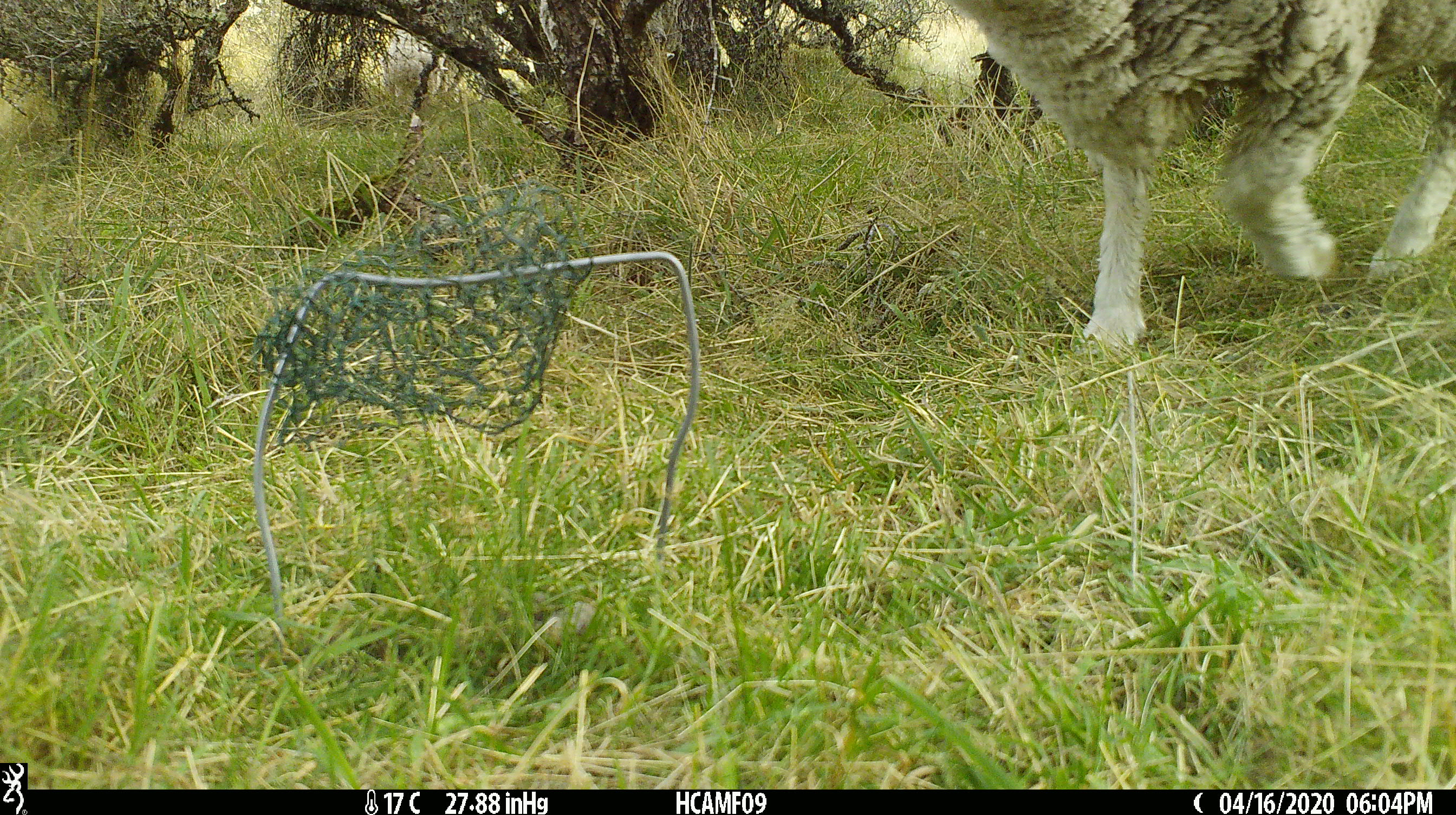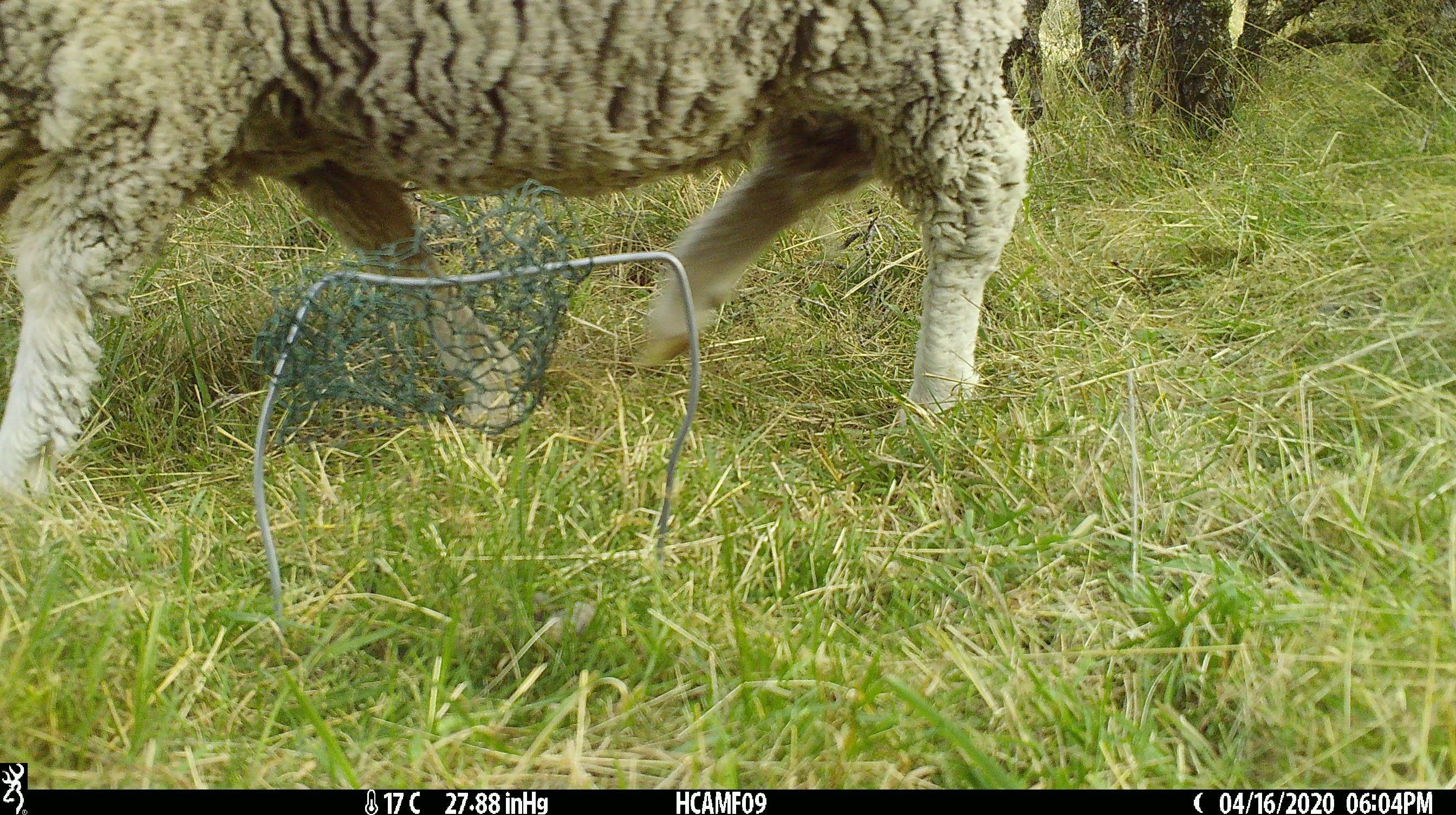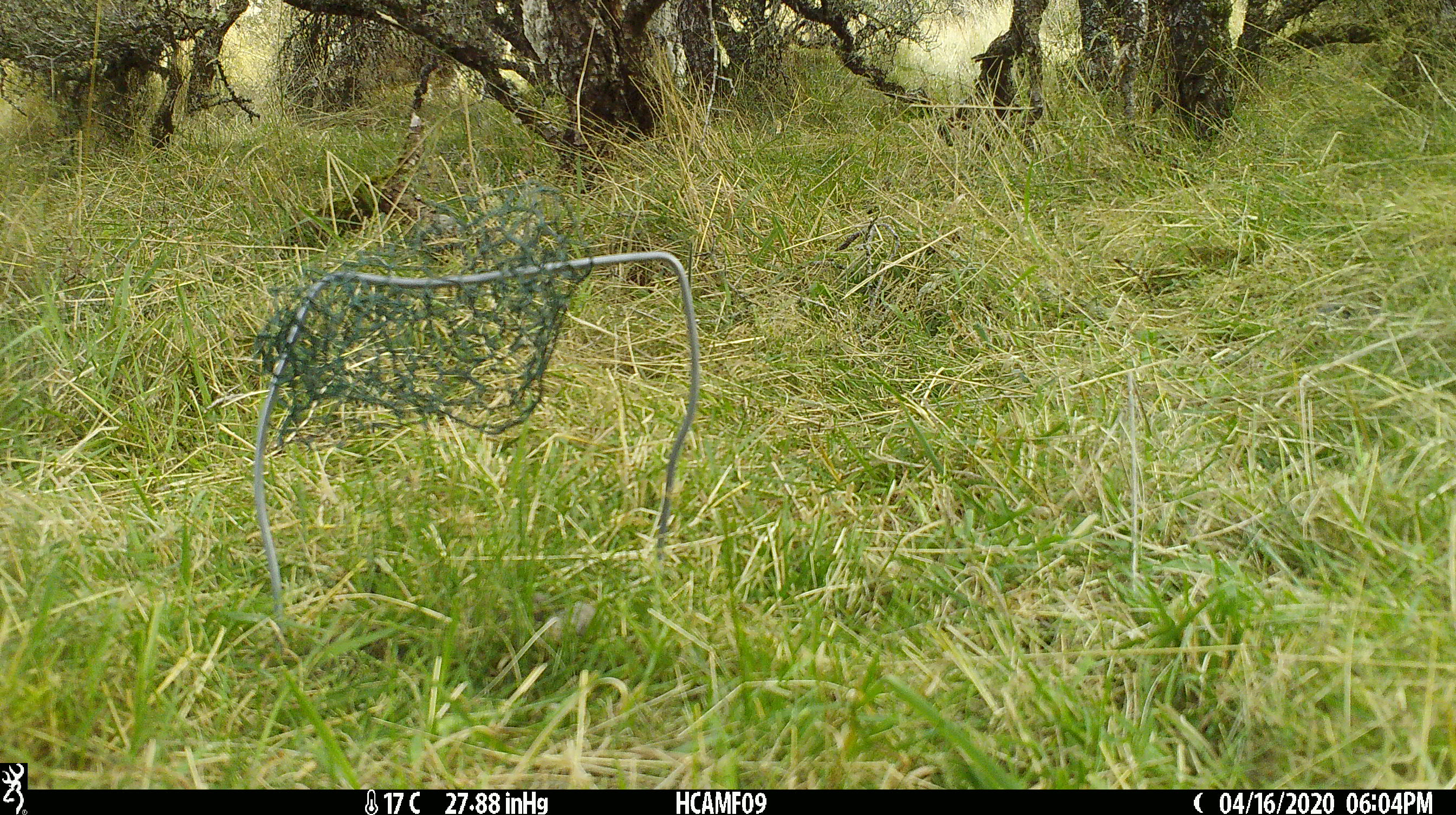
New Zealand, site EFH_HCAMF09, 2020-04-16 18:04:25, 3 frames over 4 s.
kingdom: Animalia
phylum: Chordata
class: Mammalia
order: Artiodactyla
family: Bovidae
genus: Ovis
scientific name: Ovis aries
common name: domestic sheep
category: sheep